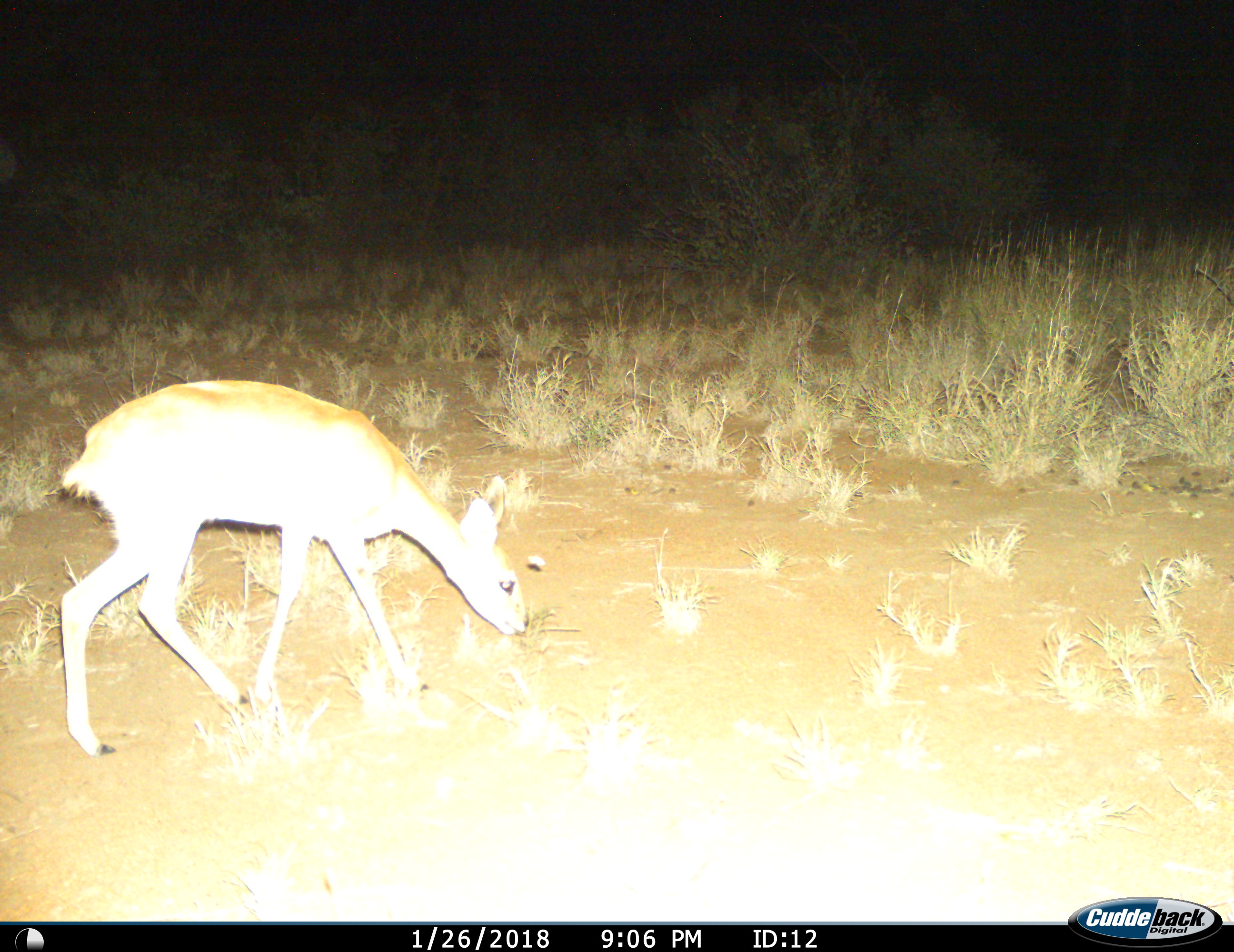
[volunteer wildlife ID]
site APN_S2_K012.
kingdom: Animalia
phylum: Chordata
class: Mammalia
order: Artiodactyla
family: Bovidae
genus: Raphicerus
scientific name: Raphicerus campestris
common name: steenbok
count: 1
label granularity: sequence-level